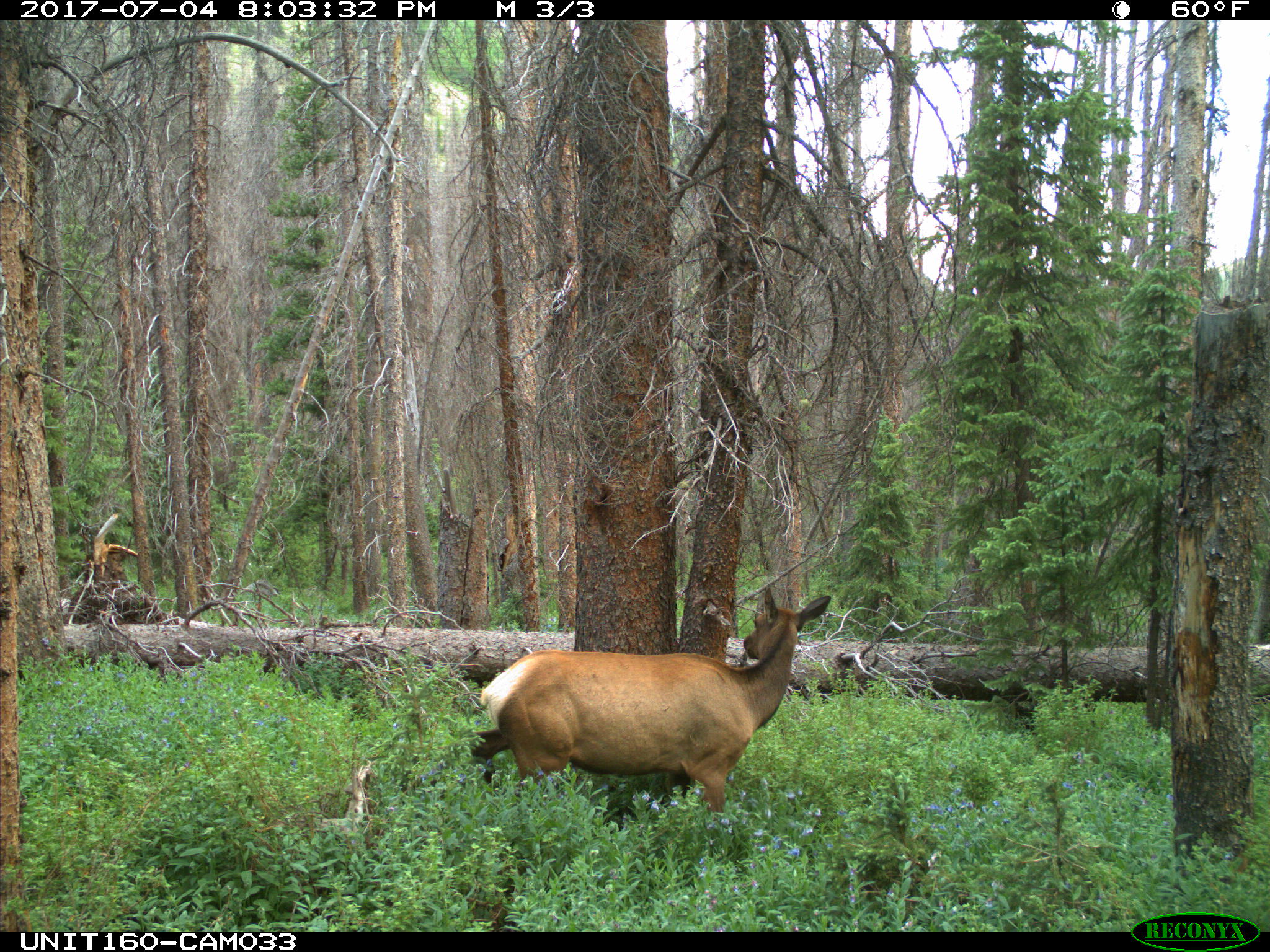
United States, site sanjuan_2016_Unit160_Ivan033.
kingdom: Animalia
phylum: Chordata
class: Mammalia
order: Artiodactyla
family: Cervidae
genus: Cervus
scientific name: Cervus elaphus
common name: red deer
Cervus elaphus (red deer).